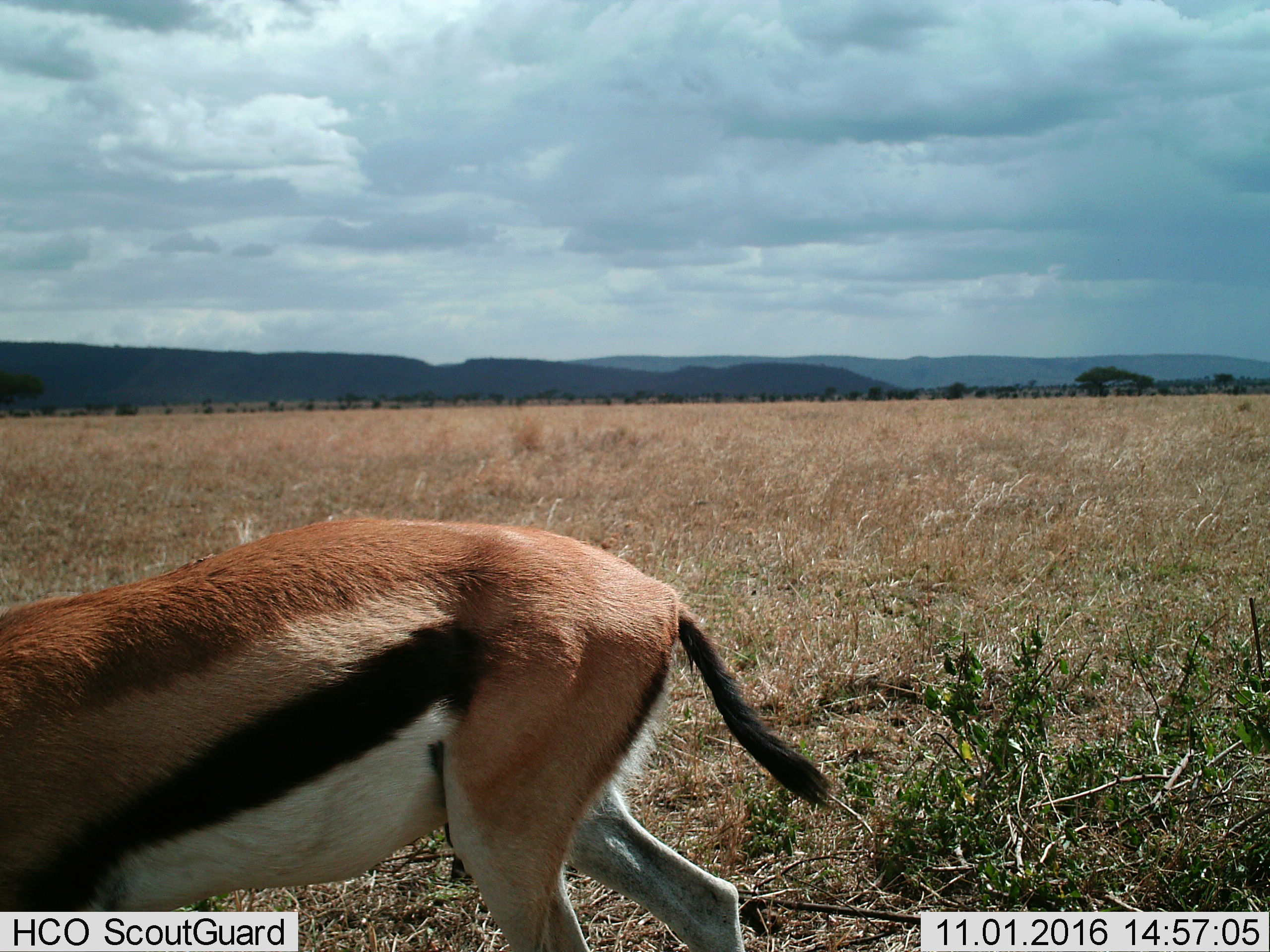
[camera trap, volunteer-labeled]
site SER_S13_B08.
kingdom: Animalia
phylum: Chordata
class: Mammalia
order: Artiodactyla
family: Bovidae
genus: Eudorcas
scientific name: Eudorcas thomsonii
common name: thomson's gazelle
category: gazellethomsons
Gazellethomsons (thomson's gazelle) (Eudorcas thomsonii), count 1. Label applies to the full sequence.